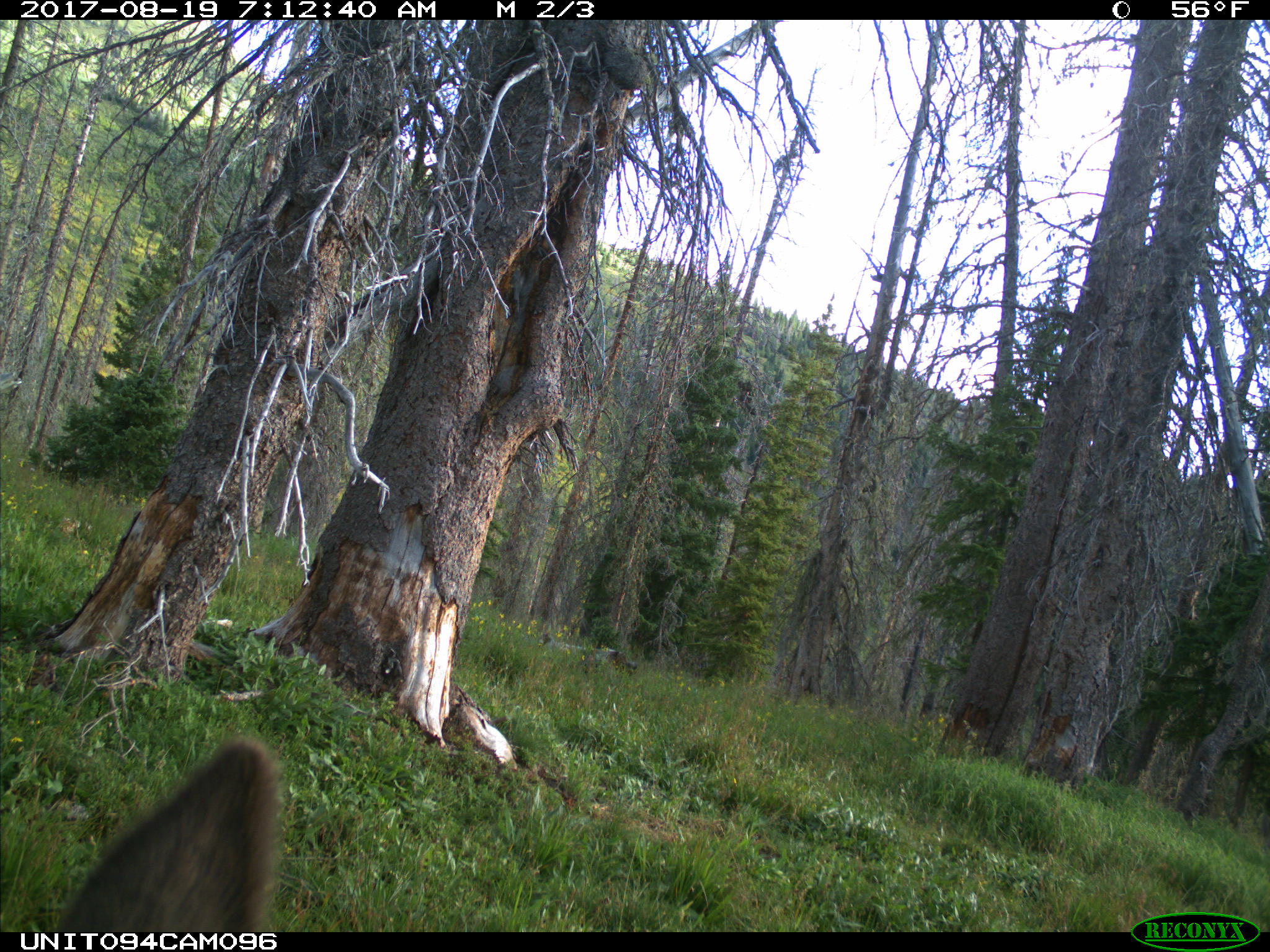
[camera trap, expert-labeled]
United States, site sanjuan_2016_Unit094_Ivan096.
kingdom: Animalia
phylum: Chordata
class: Mammalia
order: Artiodactyla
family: Cervidae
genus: Odocoileus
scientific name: Odocoileus hemionus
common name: mule deer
Odocoileus hemionus (mule deer).